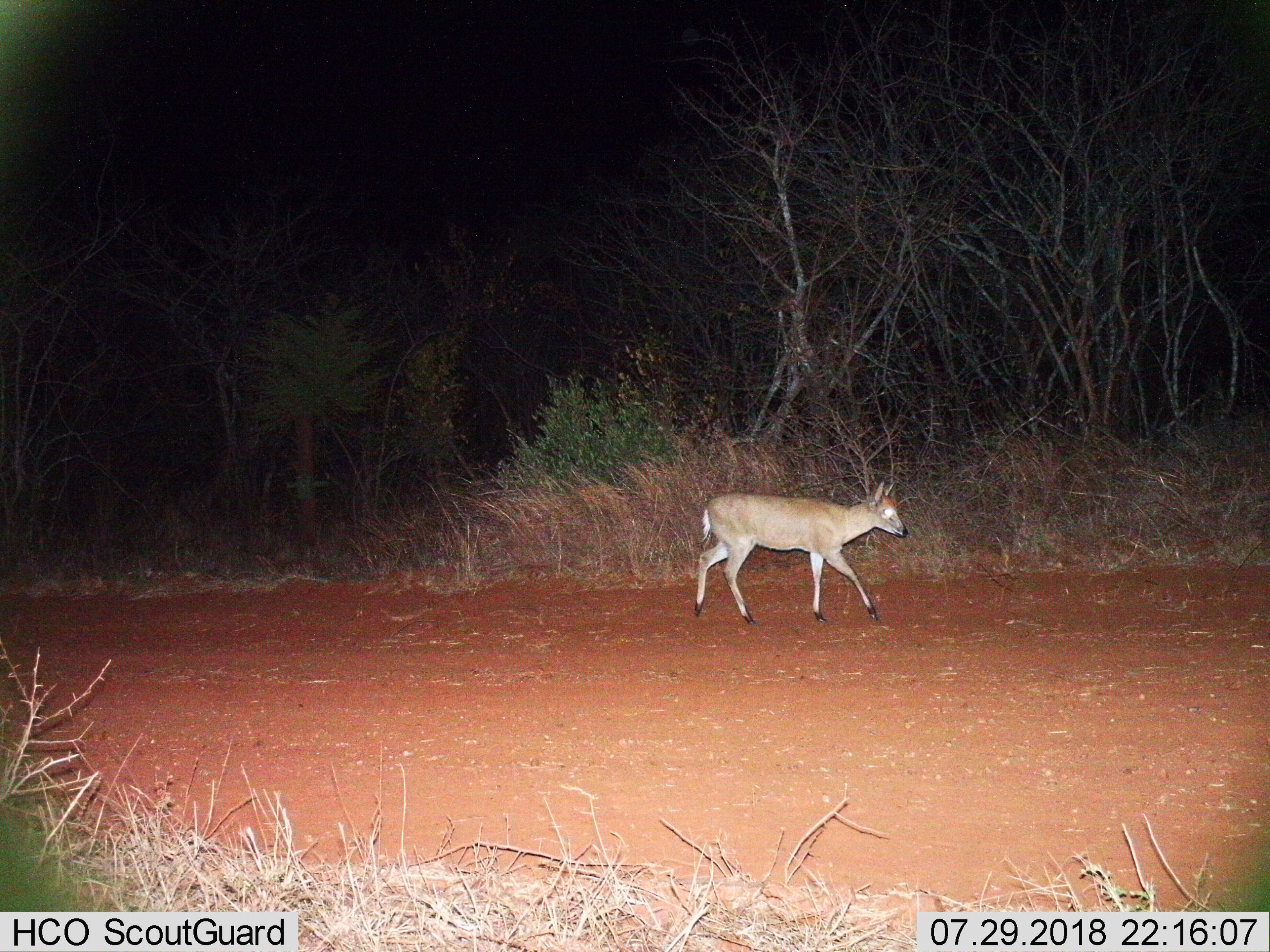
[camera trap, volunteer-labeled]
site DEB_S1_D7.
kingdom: Animalia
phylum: Chordata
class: Mammalia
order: Artiodactyla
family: Bovidae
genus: Sylvicapra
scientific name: Sylvicapra grimmia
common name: common duiker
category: duikercommongrey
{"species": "duikercommongrey (common duiker) (Sylvicapra grimmia)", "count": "1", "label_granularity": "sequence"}